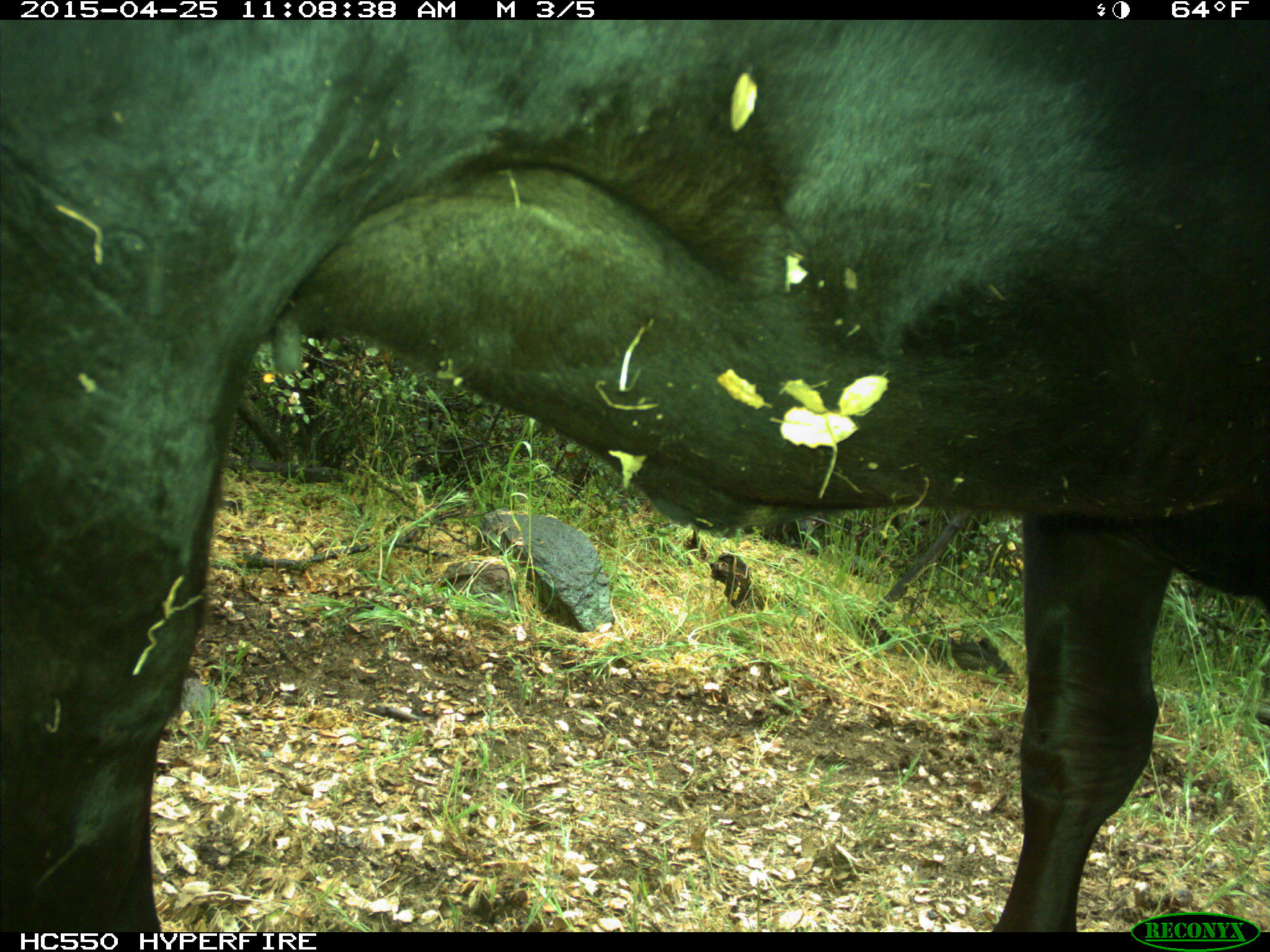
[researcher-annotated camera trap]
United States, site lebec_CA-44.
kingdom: Animalia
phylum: Chordata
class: Mammalia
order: Artiodactyla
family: Suidae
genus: Sus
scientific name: Sus scrofa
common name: wild boar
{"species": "Sus scrofa (wild boar)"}